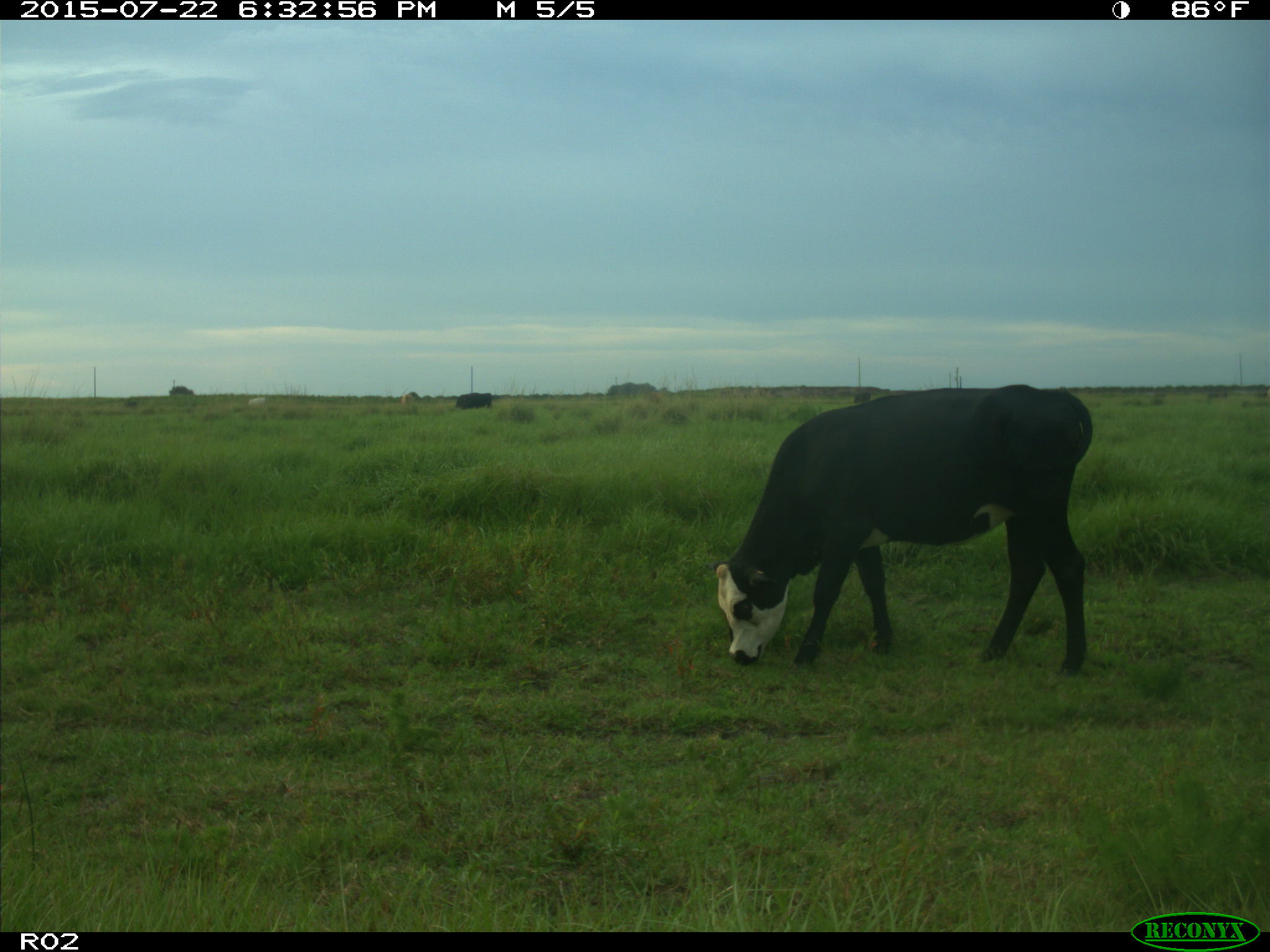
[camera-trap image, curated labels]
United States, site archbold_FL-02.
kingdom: Animalia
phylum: Chordata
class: Mammalia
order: Artiodactyla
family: Bovidae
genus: Bos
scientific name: Bos taurus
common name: domestic cow